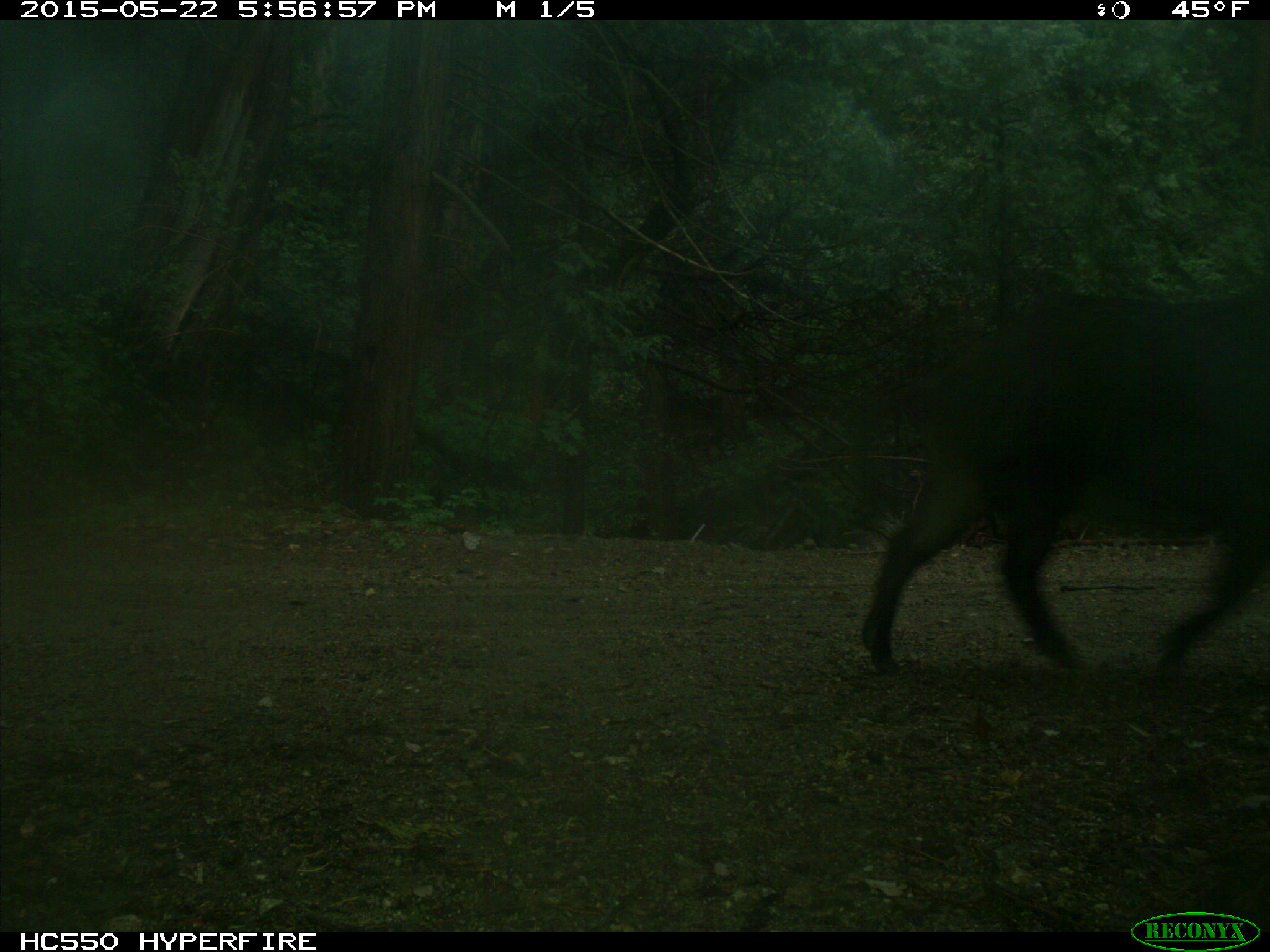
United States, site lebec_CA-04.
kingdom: Animalia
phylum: Chordata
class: Mammalia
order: Artiodactyla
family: Suidae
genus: Sus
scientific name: Sus scrofa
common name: wild boar